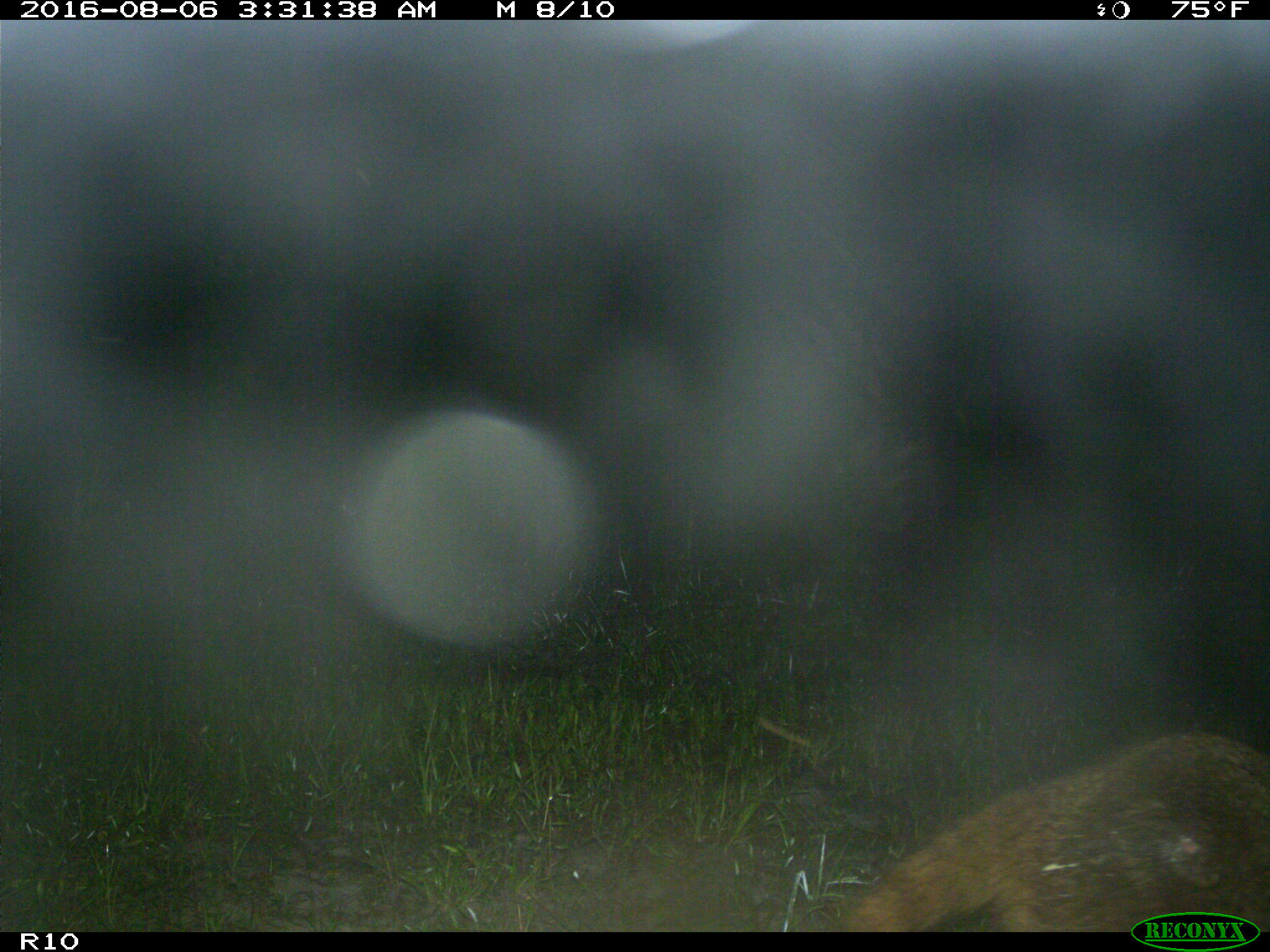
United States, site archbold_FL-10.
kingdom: Animalia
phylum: Chordata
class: Mammalia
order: Carnivora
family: Procyonidae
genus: Procyon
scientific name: Procyon lotor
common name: common raccoon